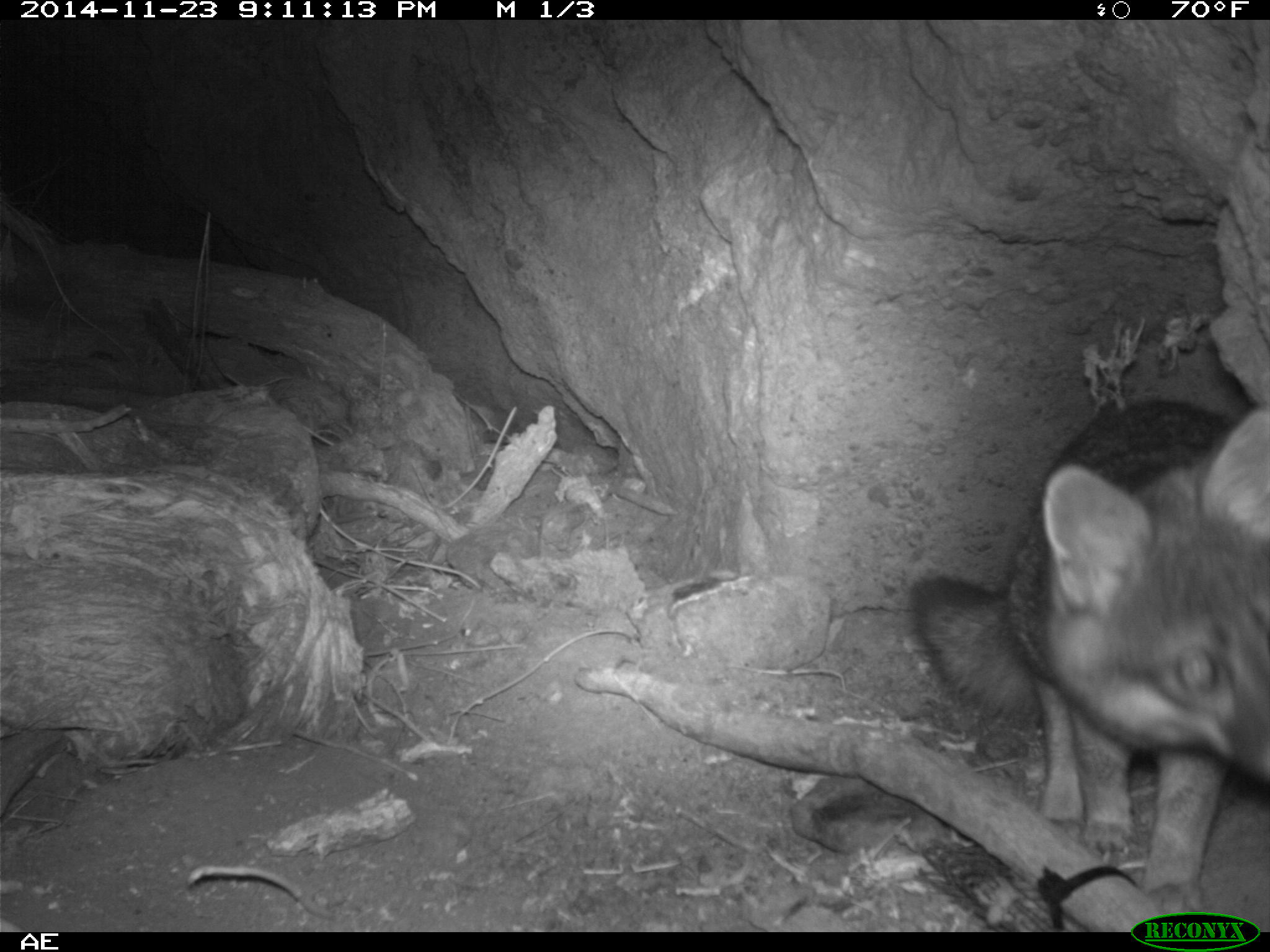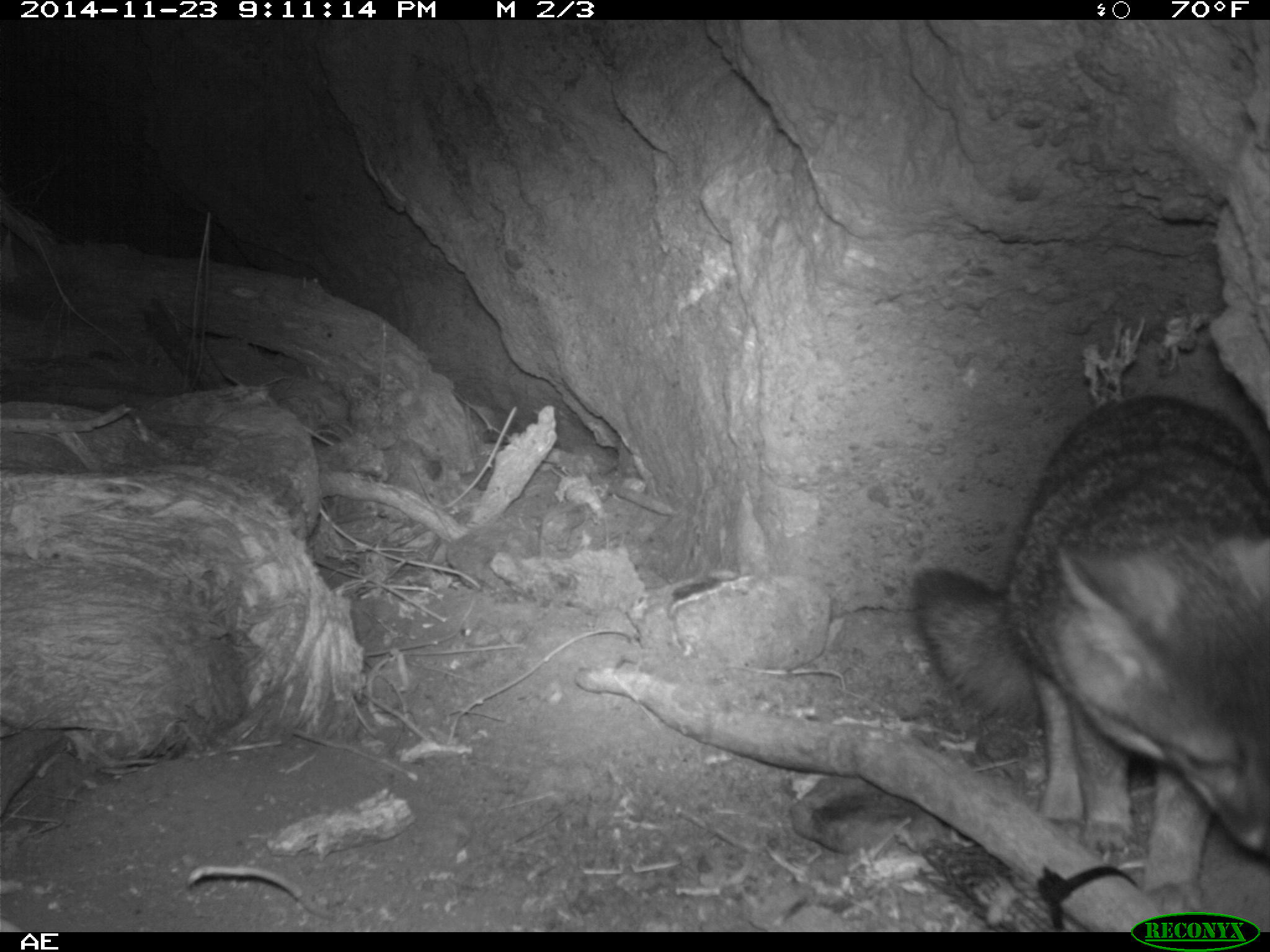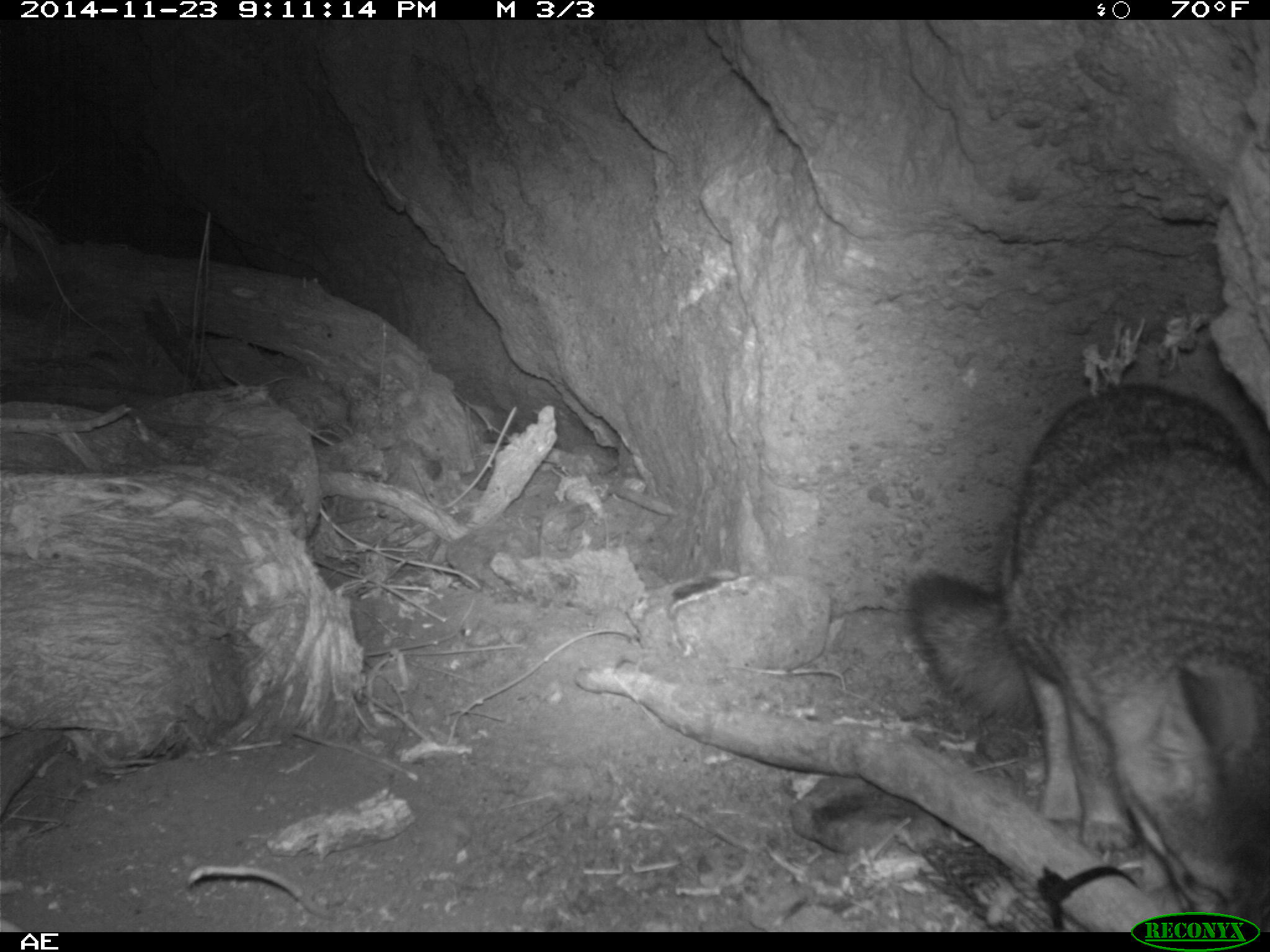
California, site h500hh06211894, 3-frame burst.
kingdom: Animalia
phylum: Chordata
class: Mammalia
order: Carnivora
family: Canidae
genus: Urocyon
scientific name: Urocyon littoralis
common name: island fox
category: fox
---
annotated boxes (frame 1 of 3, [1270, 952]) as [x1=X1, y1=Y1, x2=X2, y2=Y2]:
fox: [x1=908, y1=397, x2=1269, y2=914]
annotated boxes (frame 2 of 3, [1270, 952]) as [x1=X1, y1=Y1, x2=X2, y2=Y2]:
fox: [x1=910, y1=390, x2=1268, y2=917]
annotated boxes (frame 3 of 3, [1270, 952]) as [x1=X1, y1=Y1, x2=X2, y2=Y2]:
fox: [x1=907, y1=381, x2=1269, y2=920]